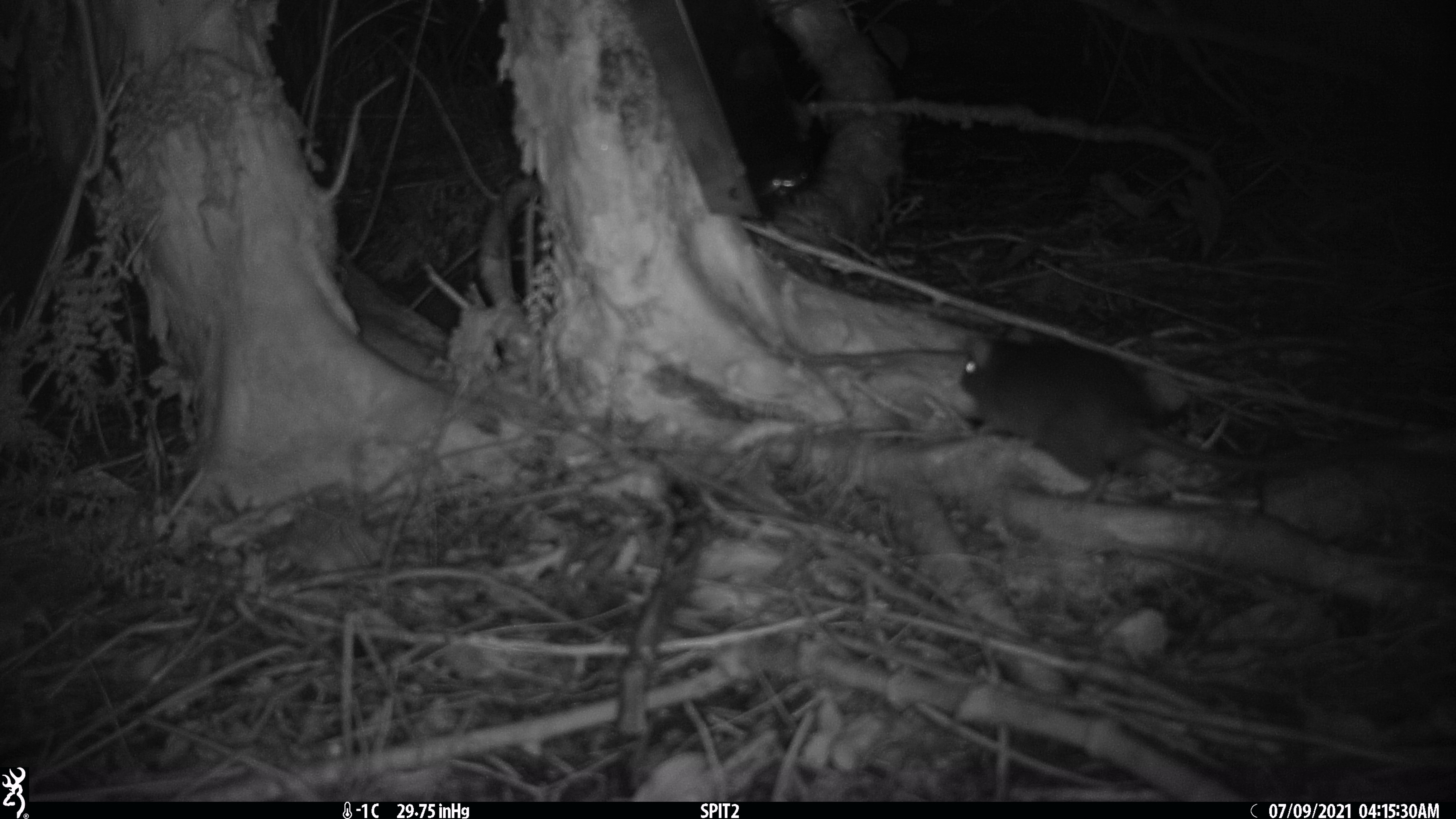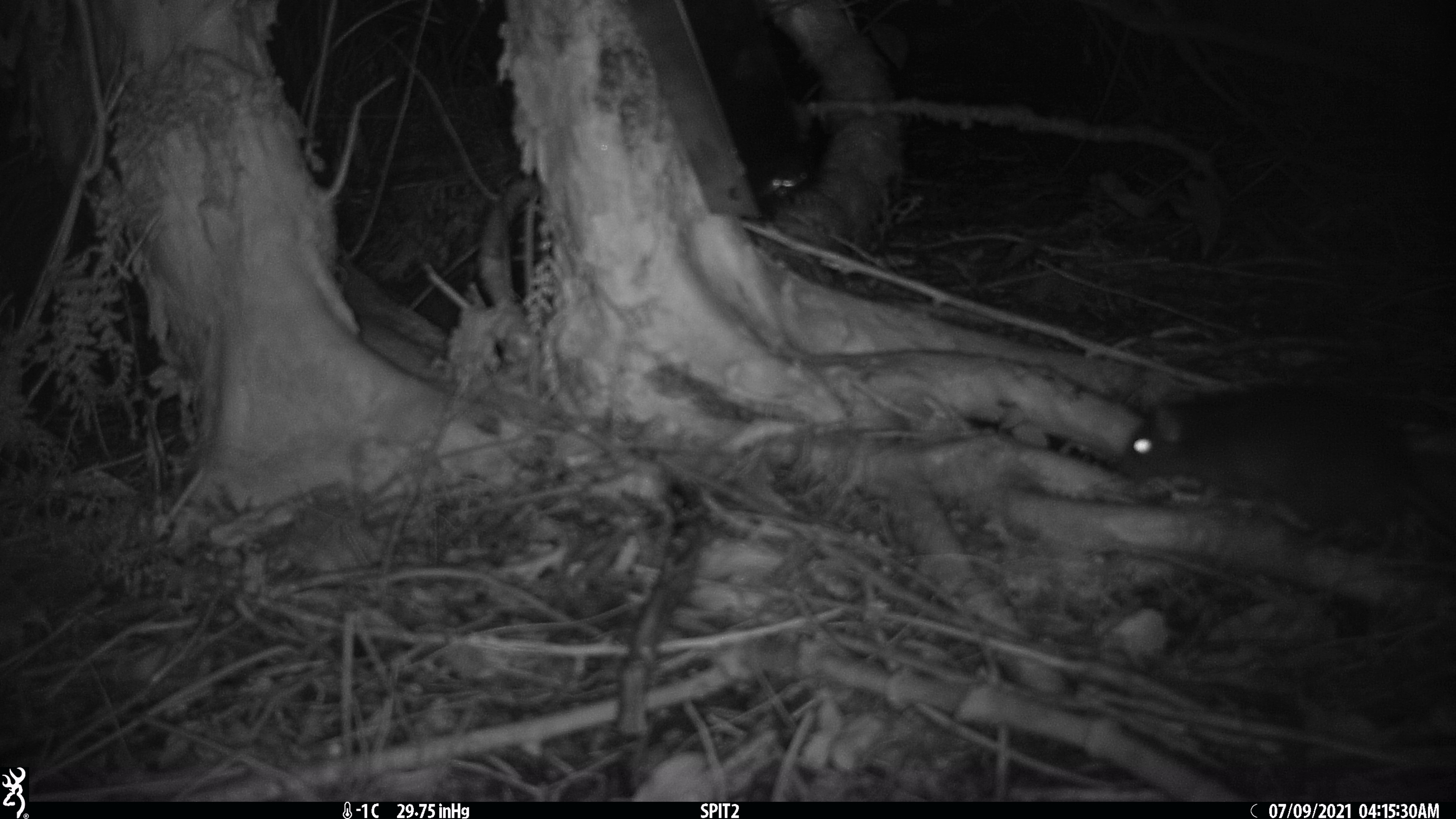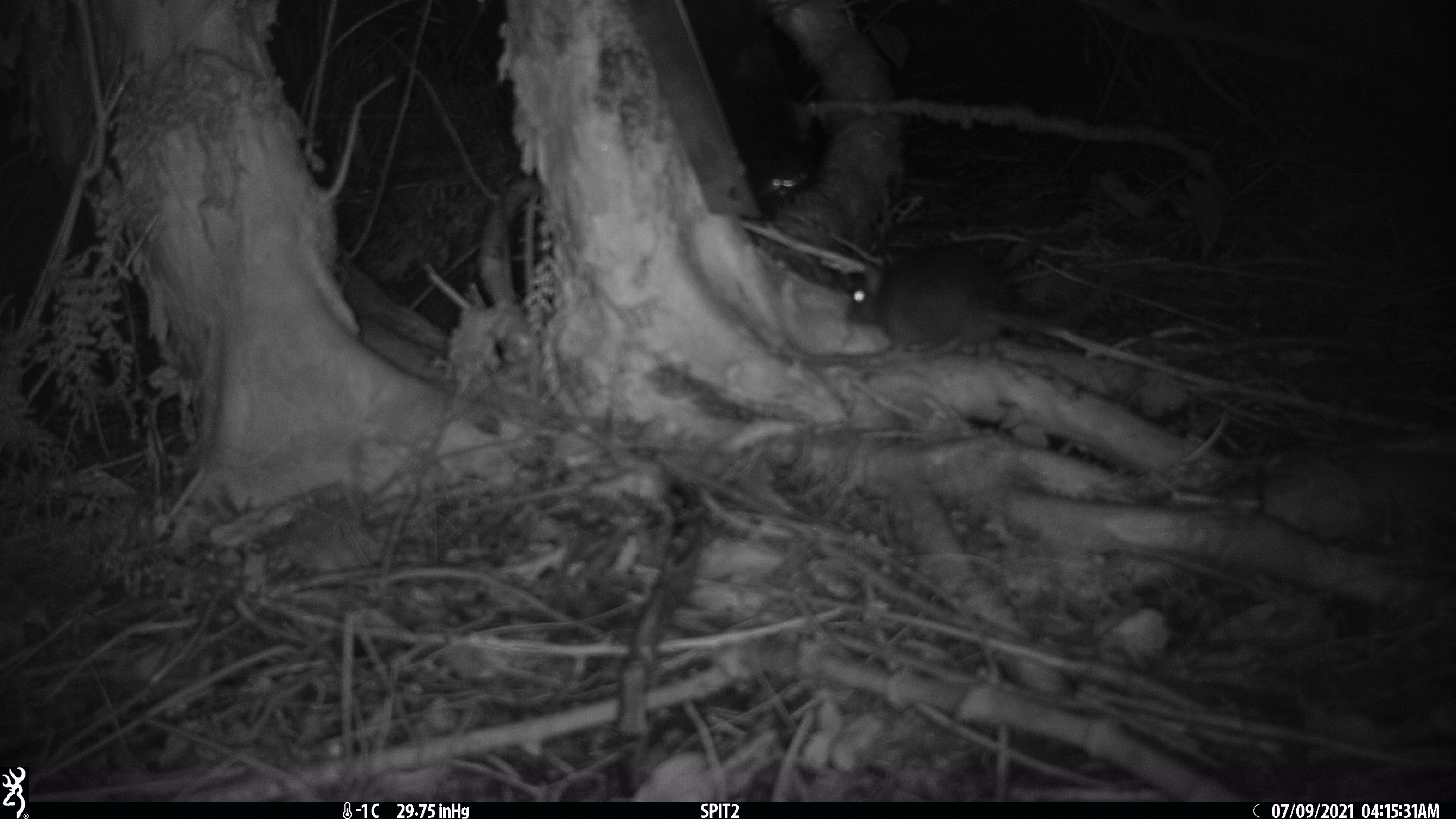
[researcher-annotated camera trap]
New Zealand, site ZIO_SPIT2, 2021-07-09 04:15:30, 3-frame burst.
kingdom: Animalia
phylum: Chordata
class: Mammalia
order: Rodentia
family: Muridae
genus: Rattus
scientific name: Rattus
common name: rat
Rat (Rattus).